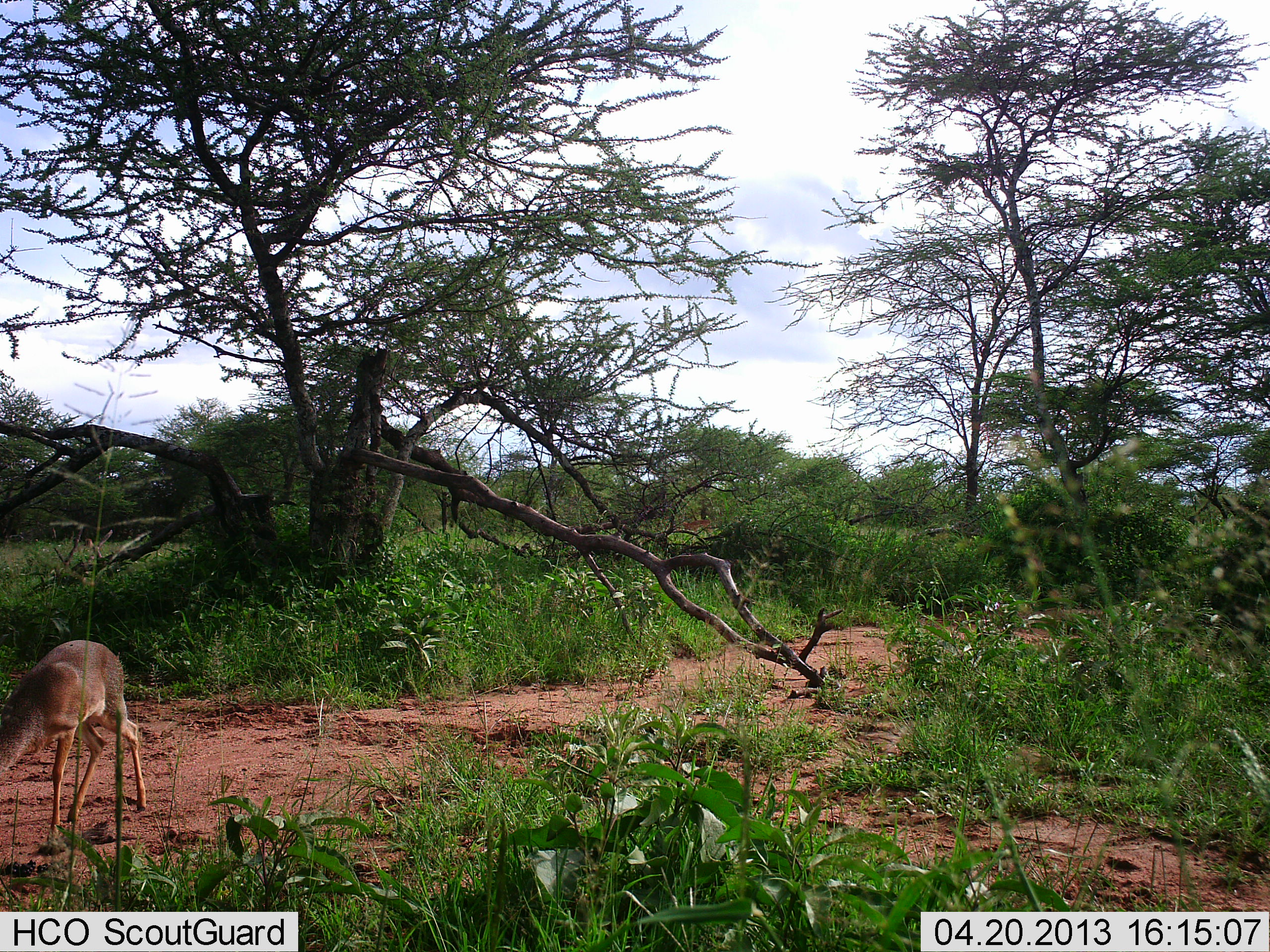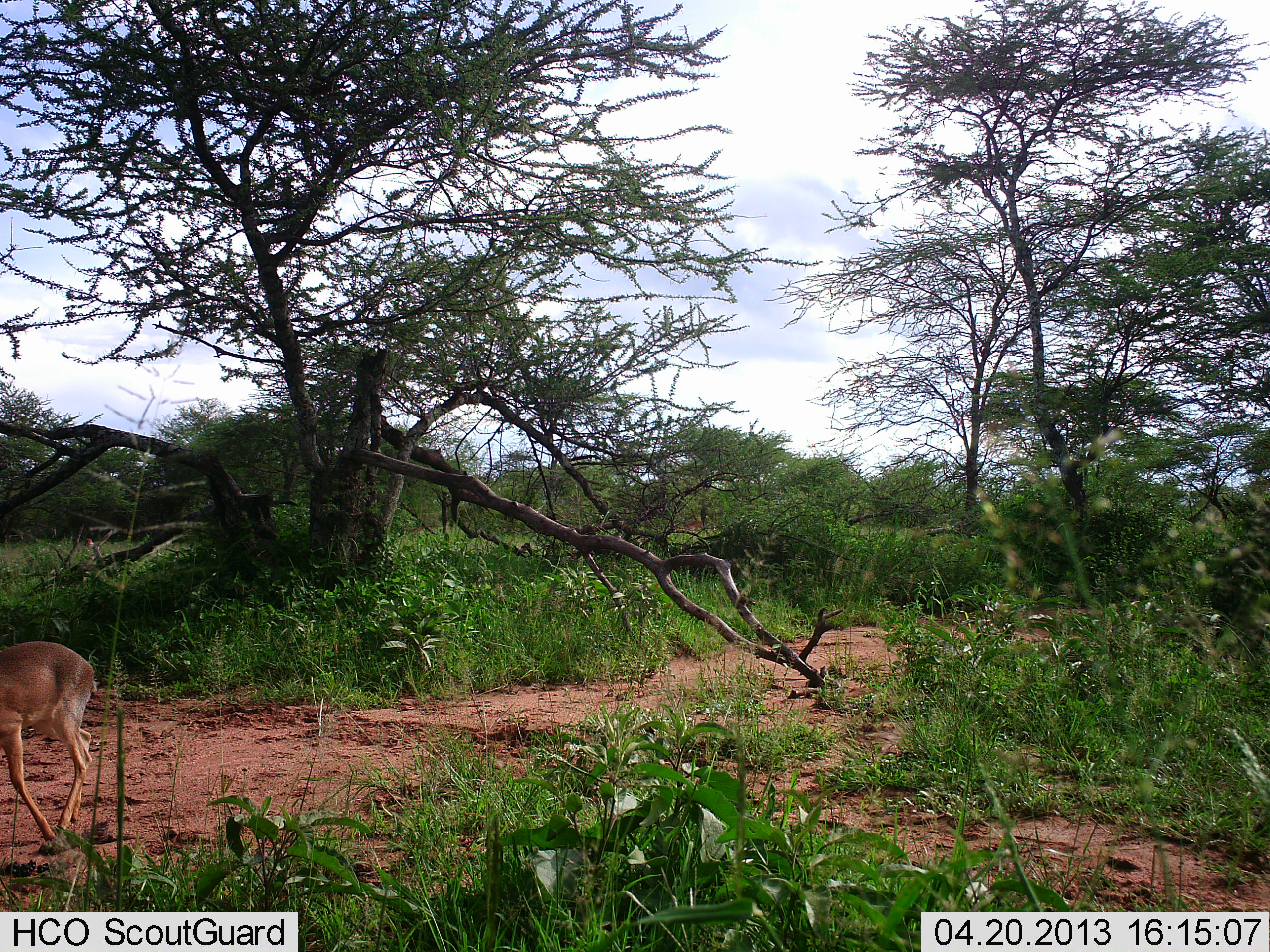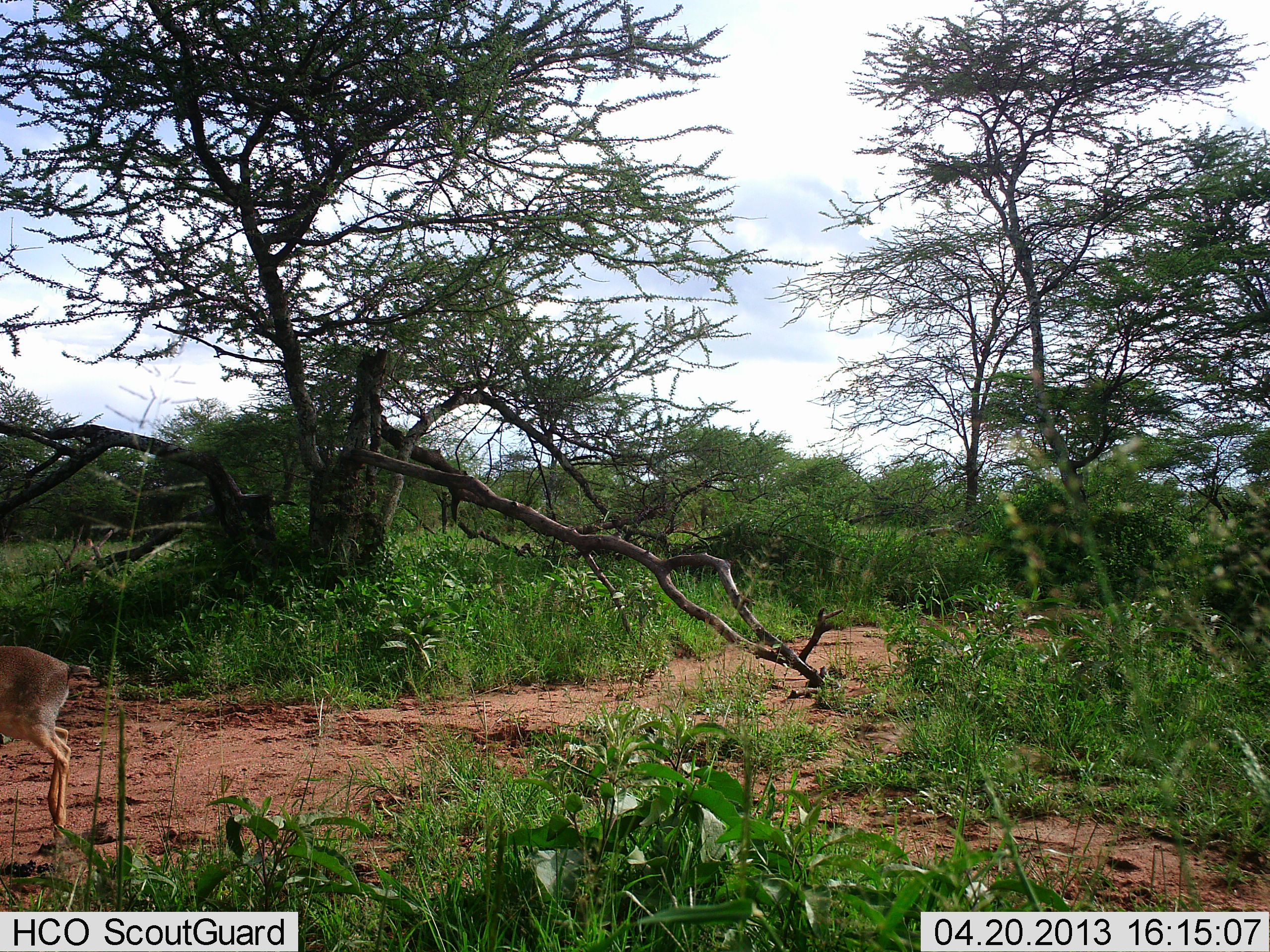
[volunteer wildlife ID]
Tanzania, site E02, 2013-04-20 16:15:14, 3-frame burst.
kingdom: Animalia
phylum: Chordata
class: Mammalia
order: Artiodactyla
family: Bovidae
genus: Madoqua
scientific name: Madoqua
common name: dikdik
Dikdik (Madoqua), count 1. Behavior (volunteer vote fractions): standing 11%, resting 0%, moving 74%, interacting 0%. Young present (vote fraction): 0%. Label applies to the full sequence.